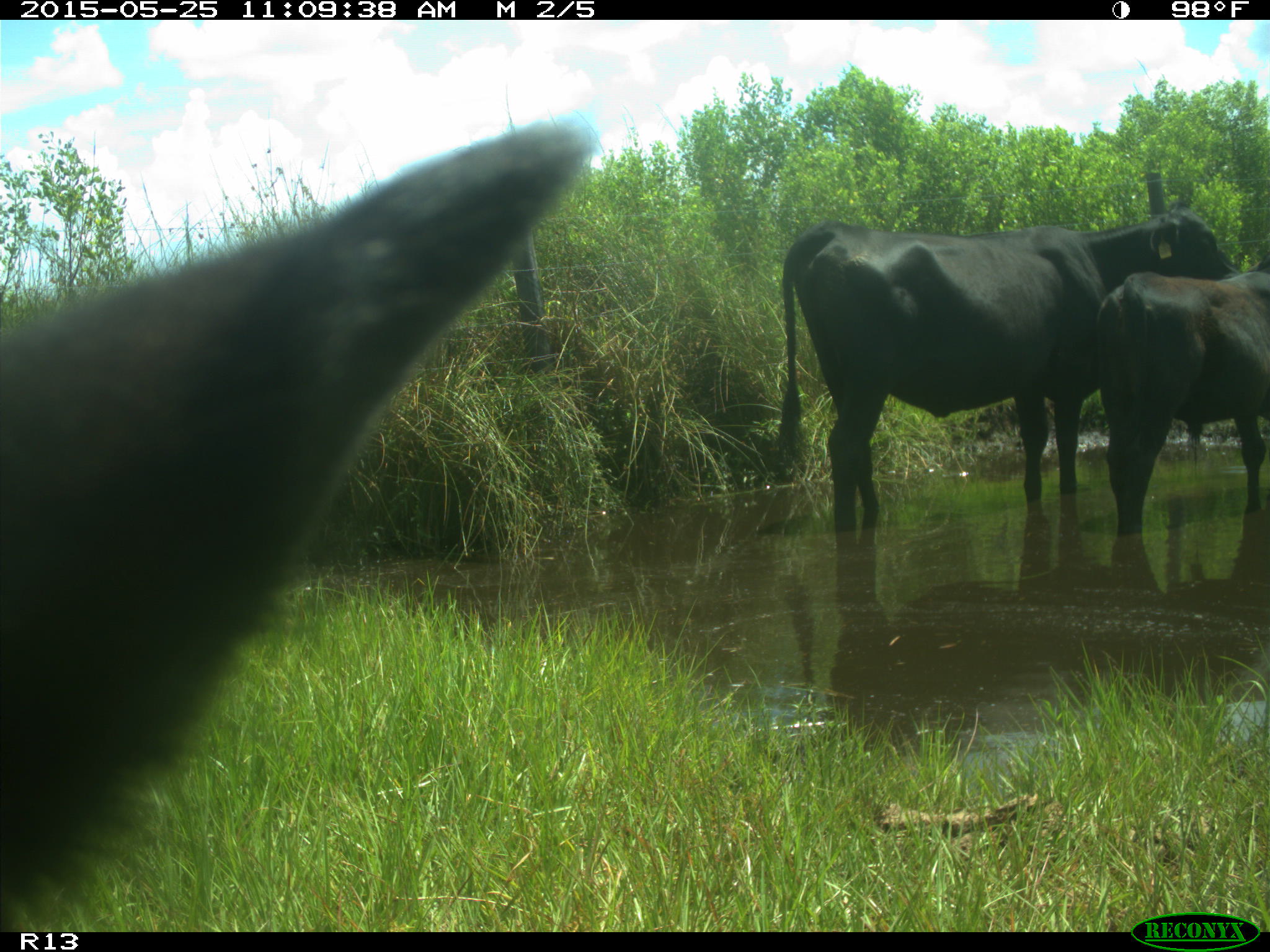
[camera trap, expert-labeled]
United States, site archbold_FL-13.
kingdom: Animalia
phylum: Chordata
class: Mammalia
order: Artiodactyla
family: Bovidae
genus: Bos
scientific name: Bos taurus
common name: domestic cow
Bos taurus (domestic cow).